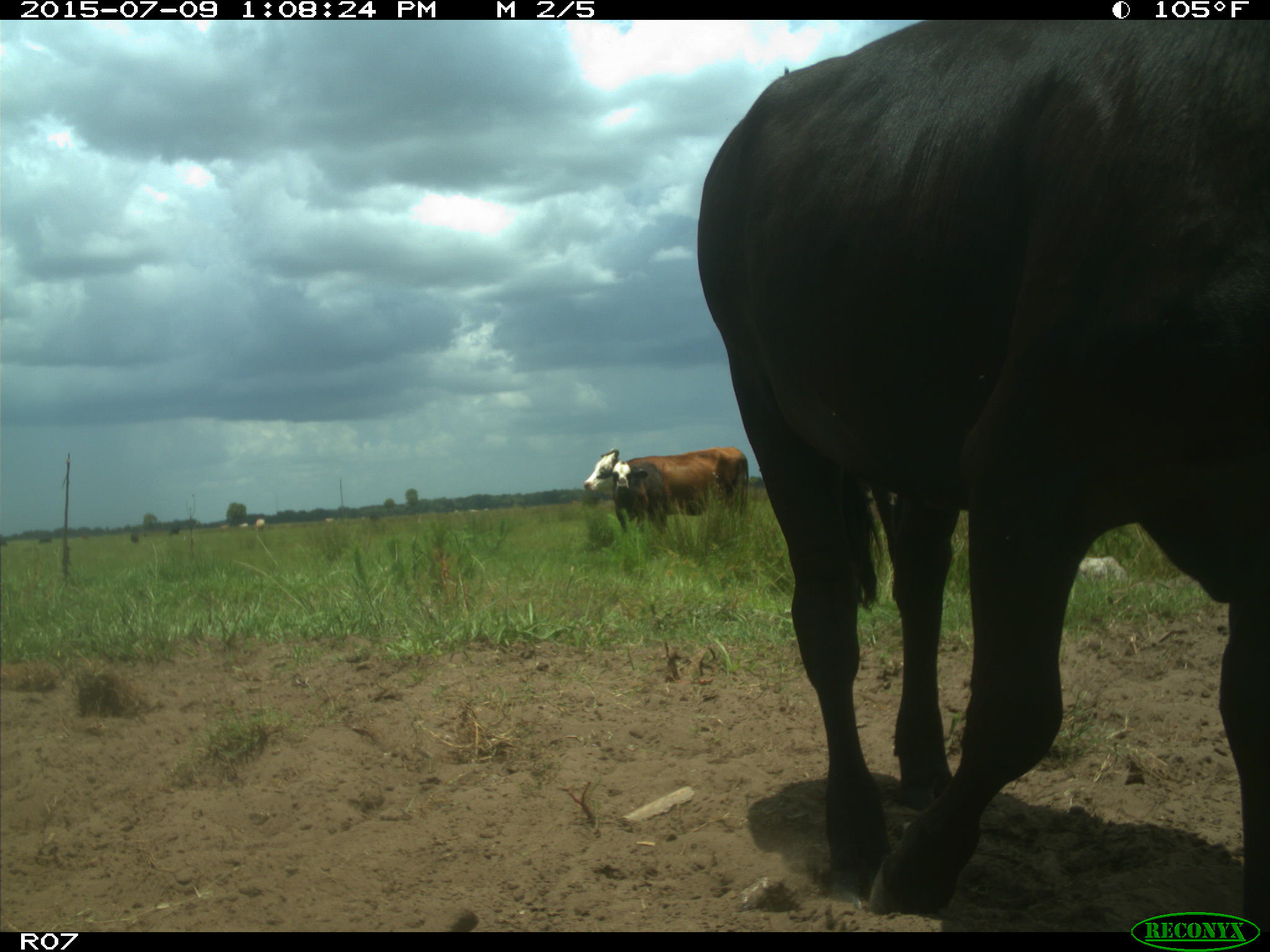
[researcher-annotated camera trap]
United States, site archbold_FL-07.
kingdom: Animalia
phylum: Chordata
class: Mammalia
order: Artiodactyla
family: Bovidae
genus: Bos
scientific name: Bos taurus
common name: domestic cow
Bos taurus (domestic cow).